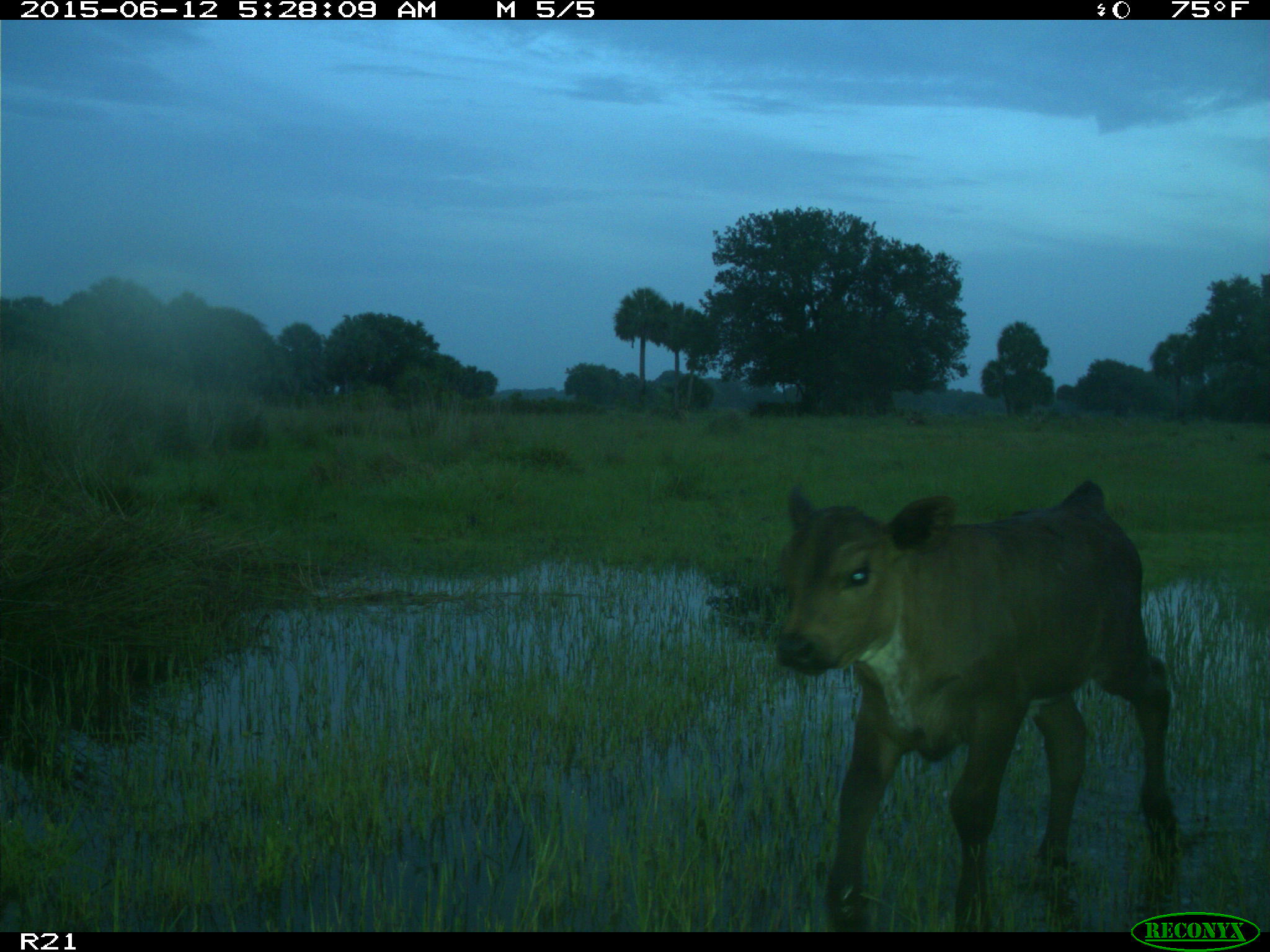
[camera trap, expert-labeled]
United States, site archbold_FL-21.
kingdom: Animalia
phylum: Chordata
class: Mammalia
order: Artiodactyla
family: Bovidae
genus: Bos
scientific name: Bos taurus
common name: domestic cow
Bos taurus (domestic cow).